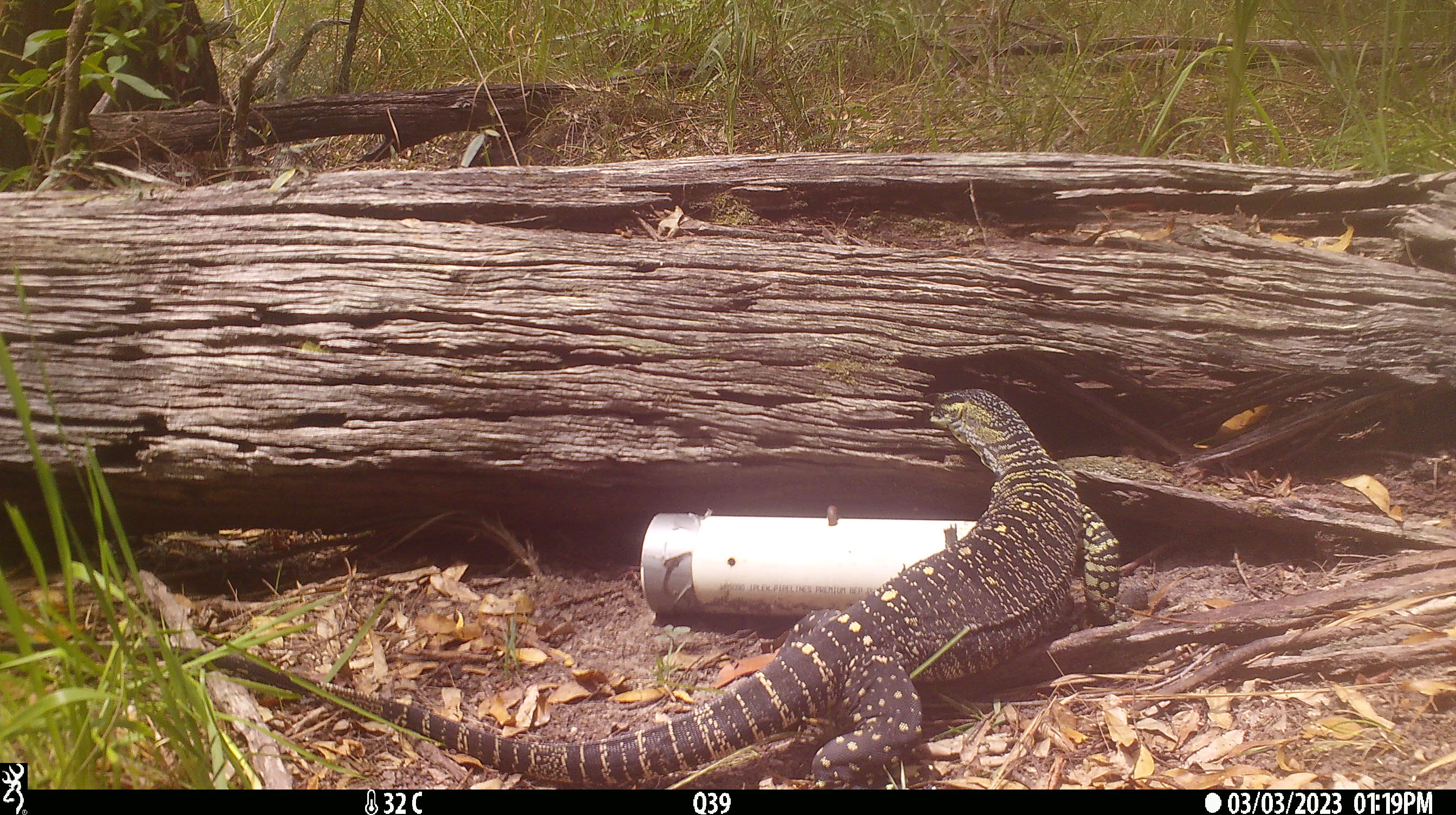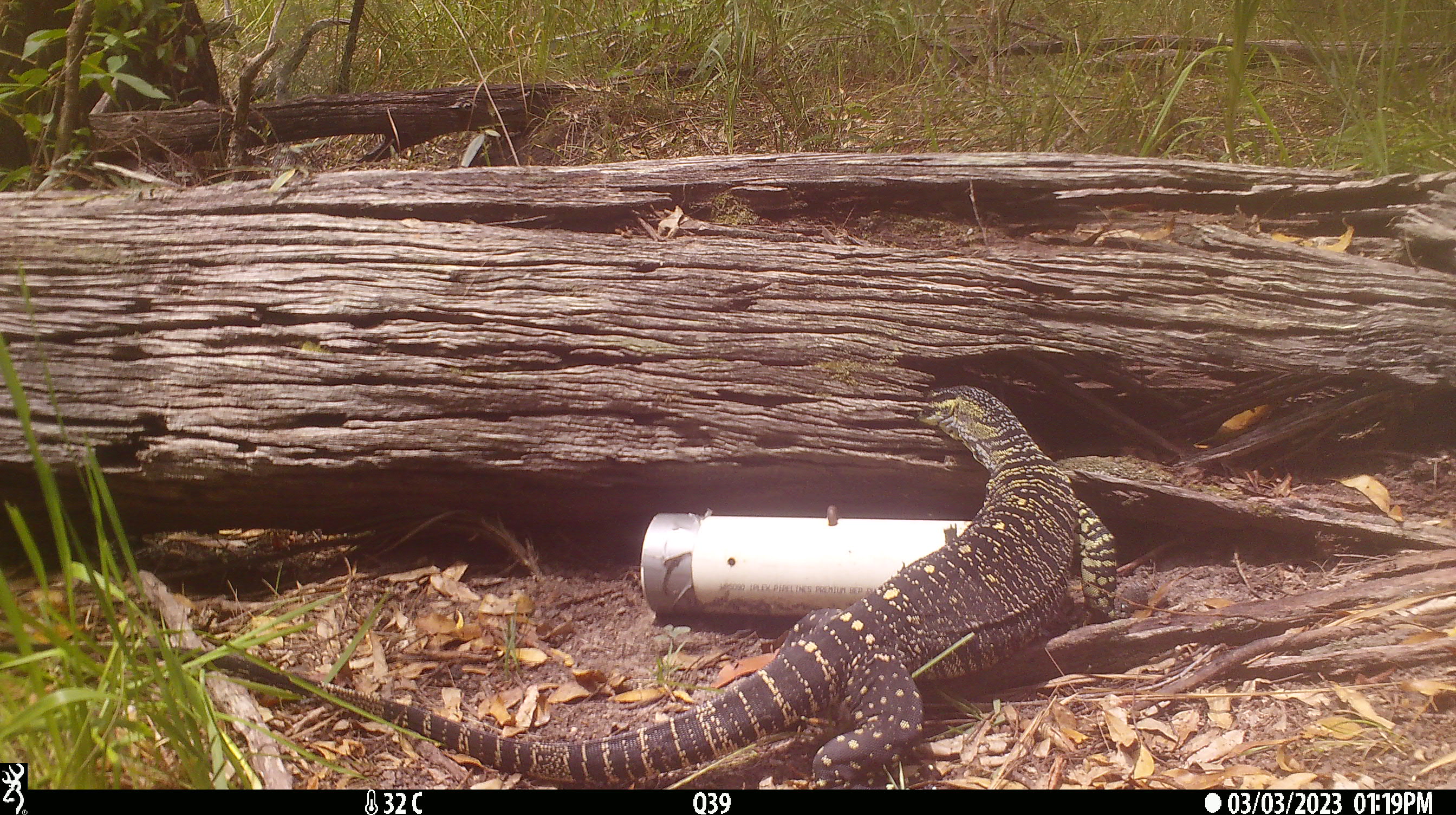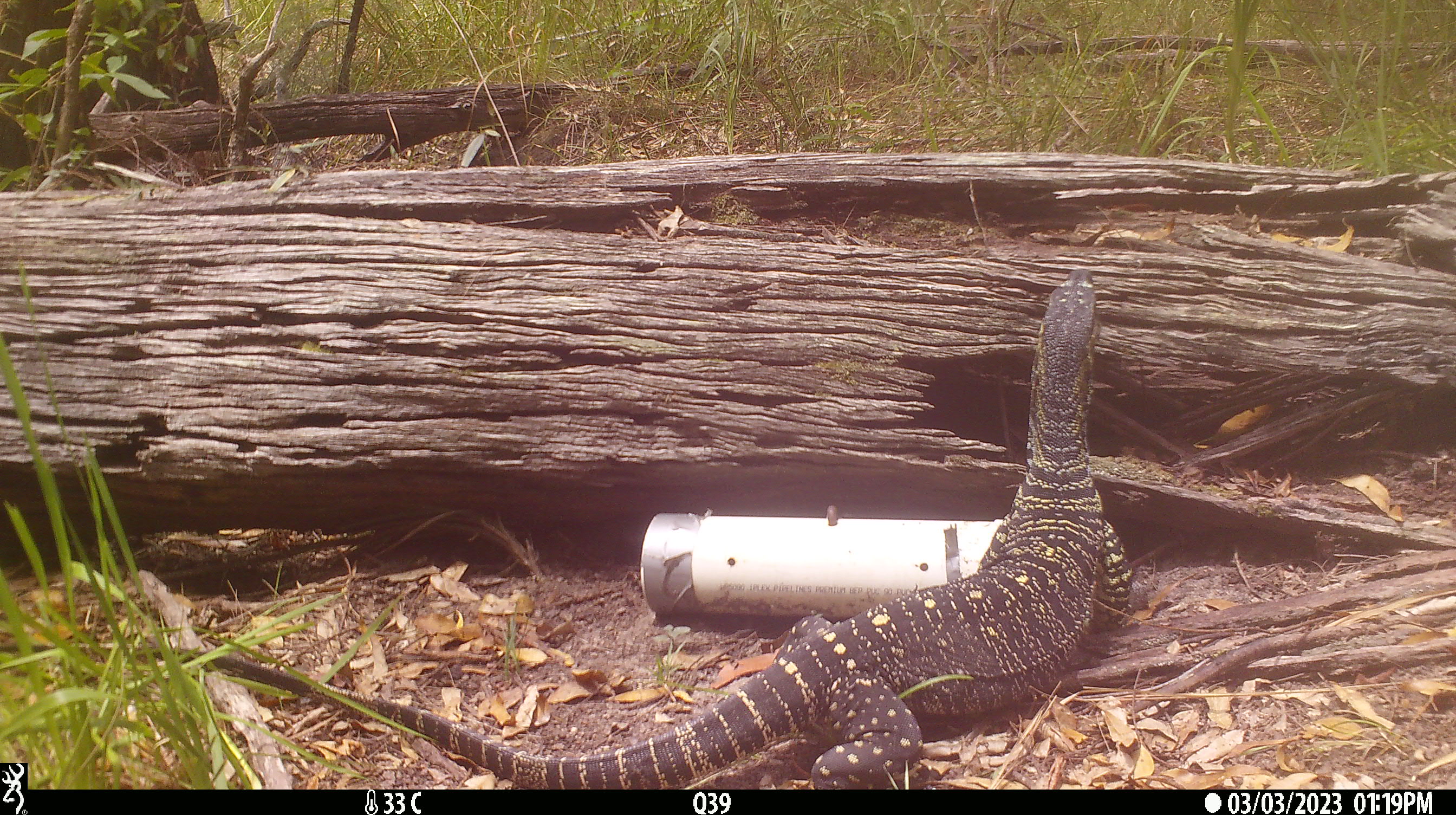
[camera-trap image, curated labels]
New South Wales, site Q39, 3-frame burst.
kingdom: Animalia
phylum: Chordata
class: Reptilia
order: Squamata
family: Varanidae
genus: Varanus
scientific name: Varanus varius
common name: lace monitor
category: goanna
Goanna (lace monitor) (Varanus varius).